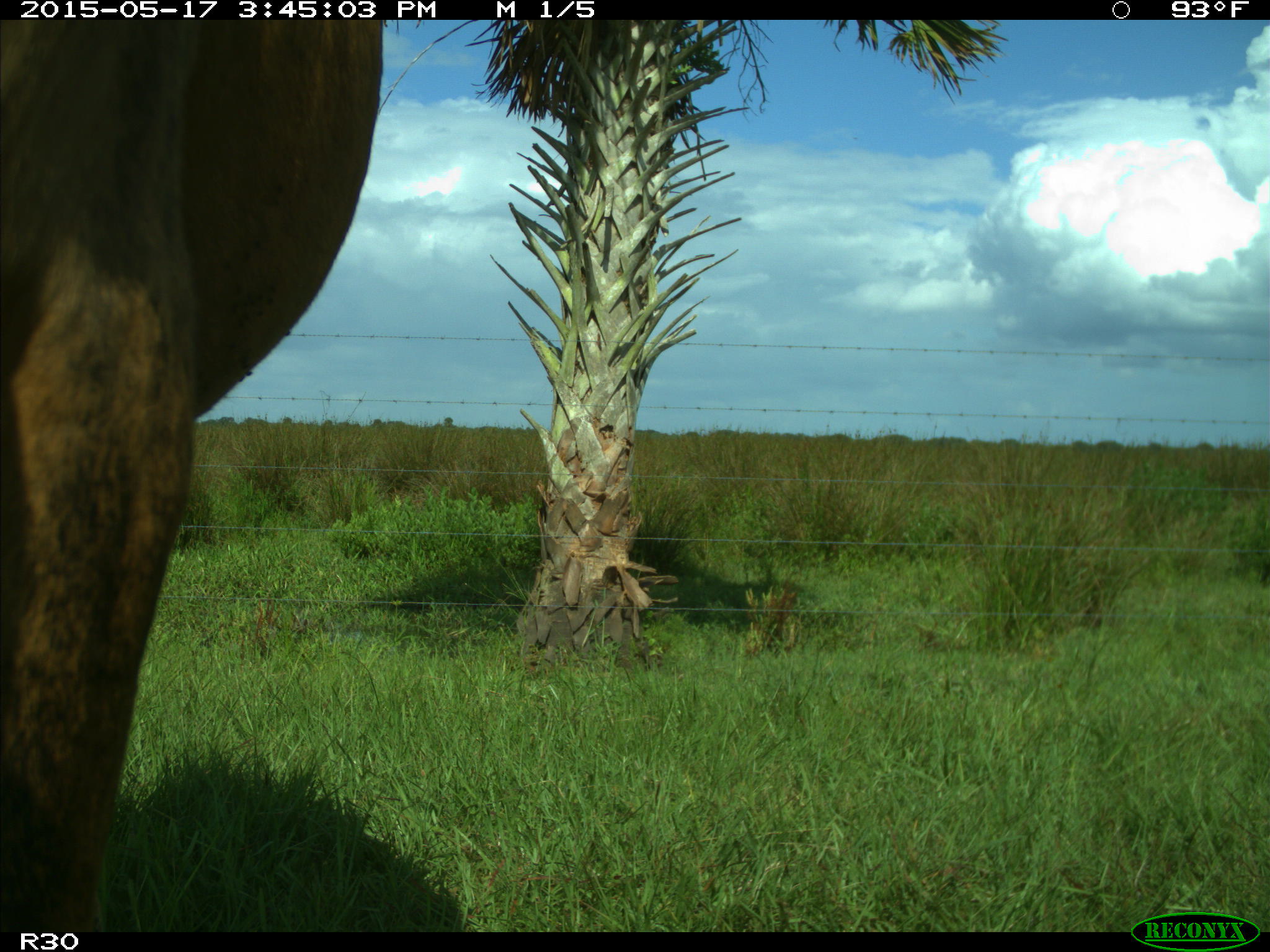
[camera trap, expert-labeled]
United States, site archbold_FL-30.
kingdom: Animalia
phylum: Chordata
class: Mammalia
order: Artiodactyla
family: Bovidae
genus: Bos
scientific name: Bos taurus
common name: domestic cow